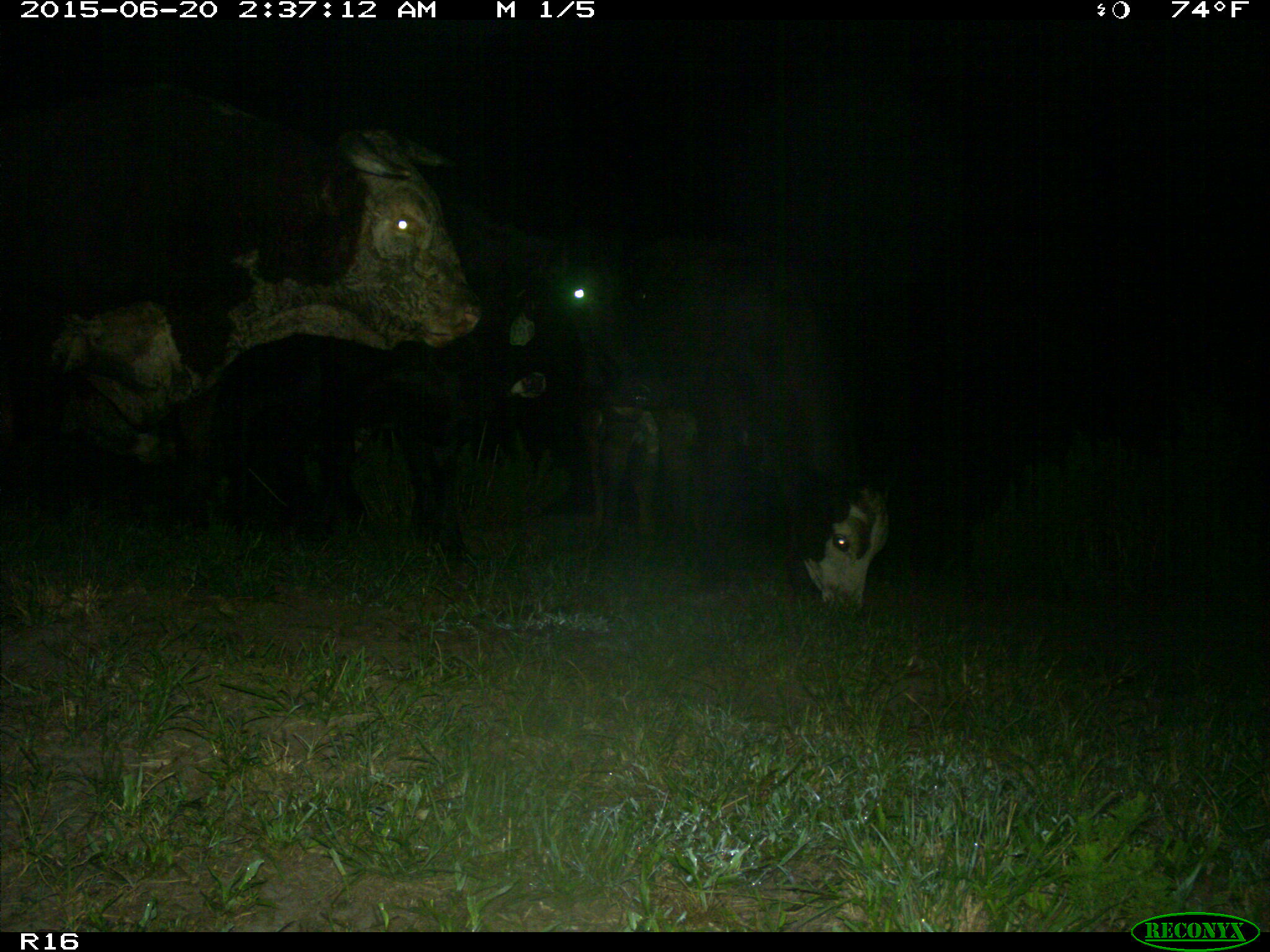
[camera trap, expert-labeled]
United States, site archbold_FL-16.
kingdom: Animalia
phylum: Chordata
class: Mammalia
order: Artiodactyla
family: Bovidae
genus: Bos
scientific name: Bos taurus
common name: domestic cow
Bos taurus (domestic cow).